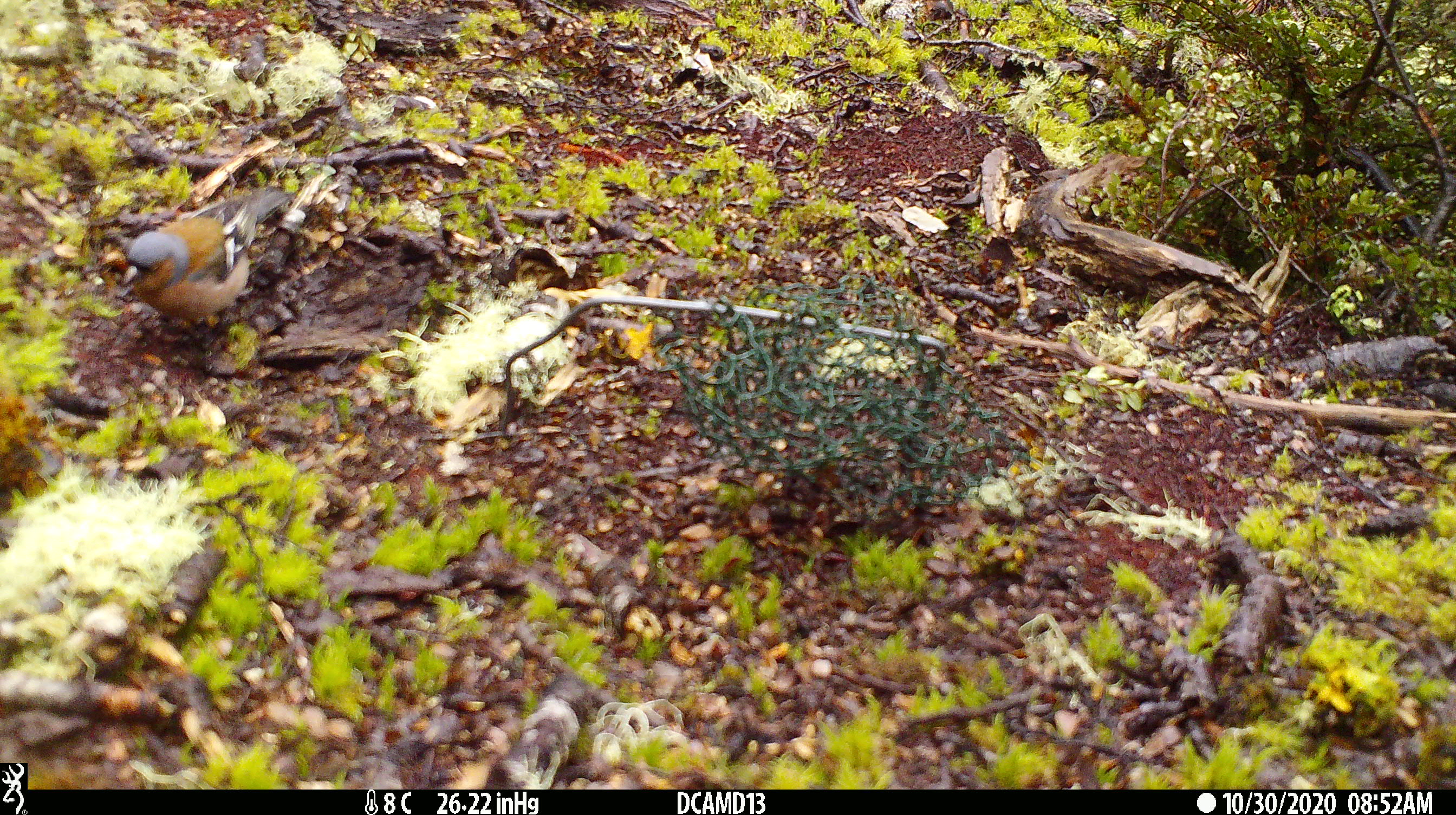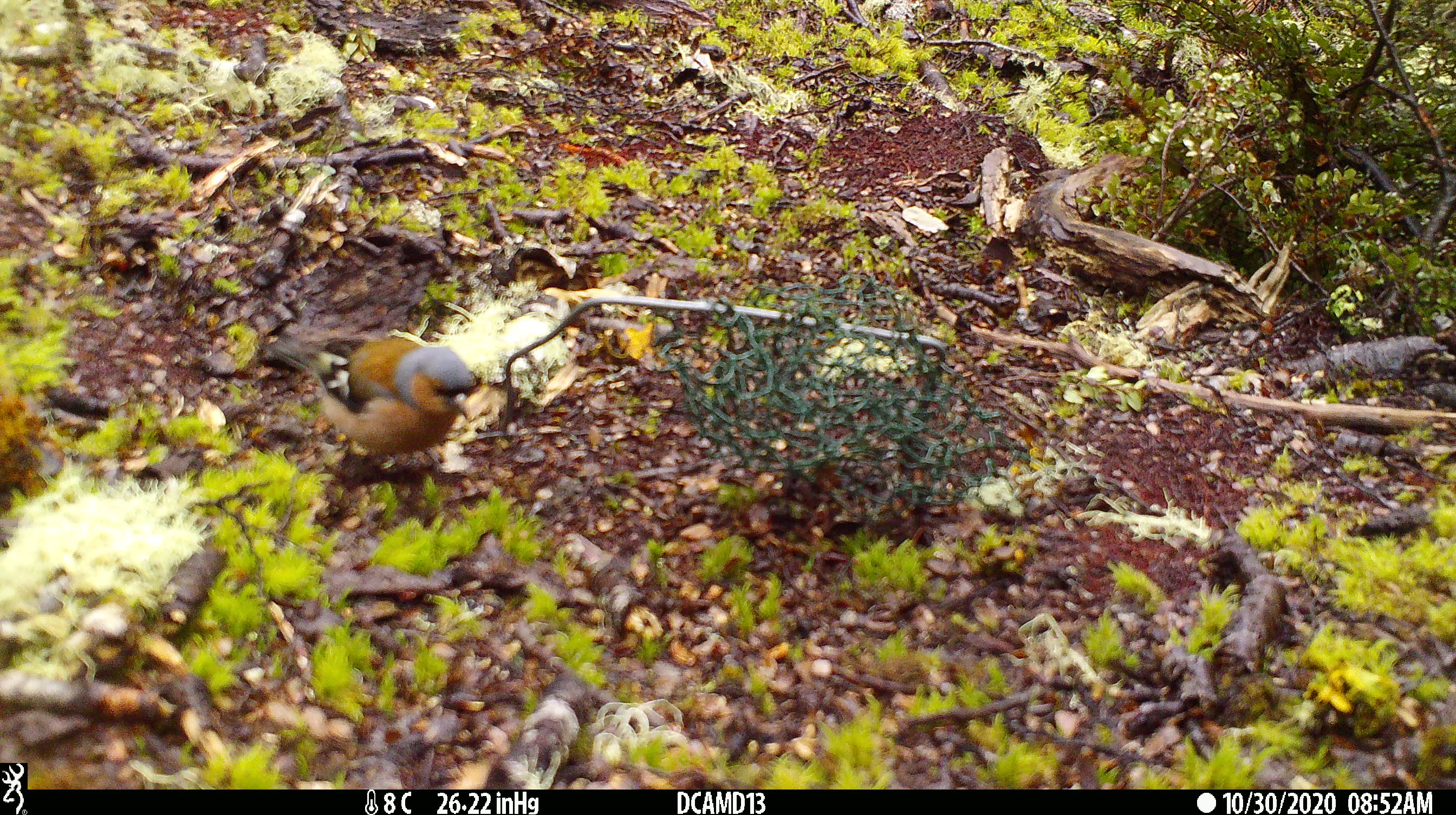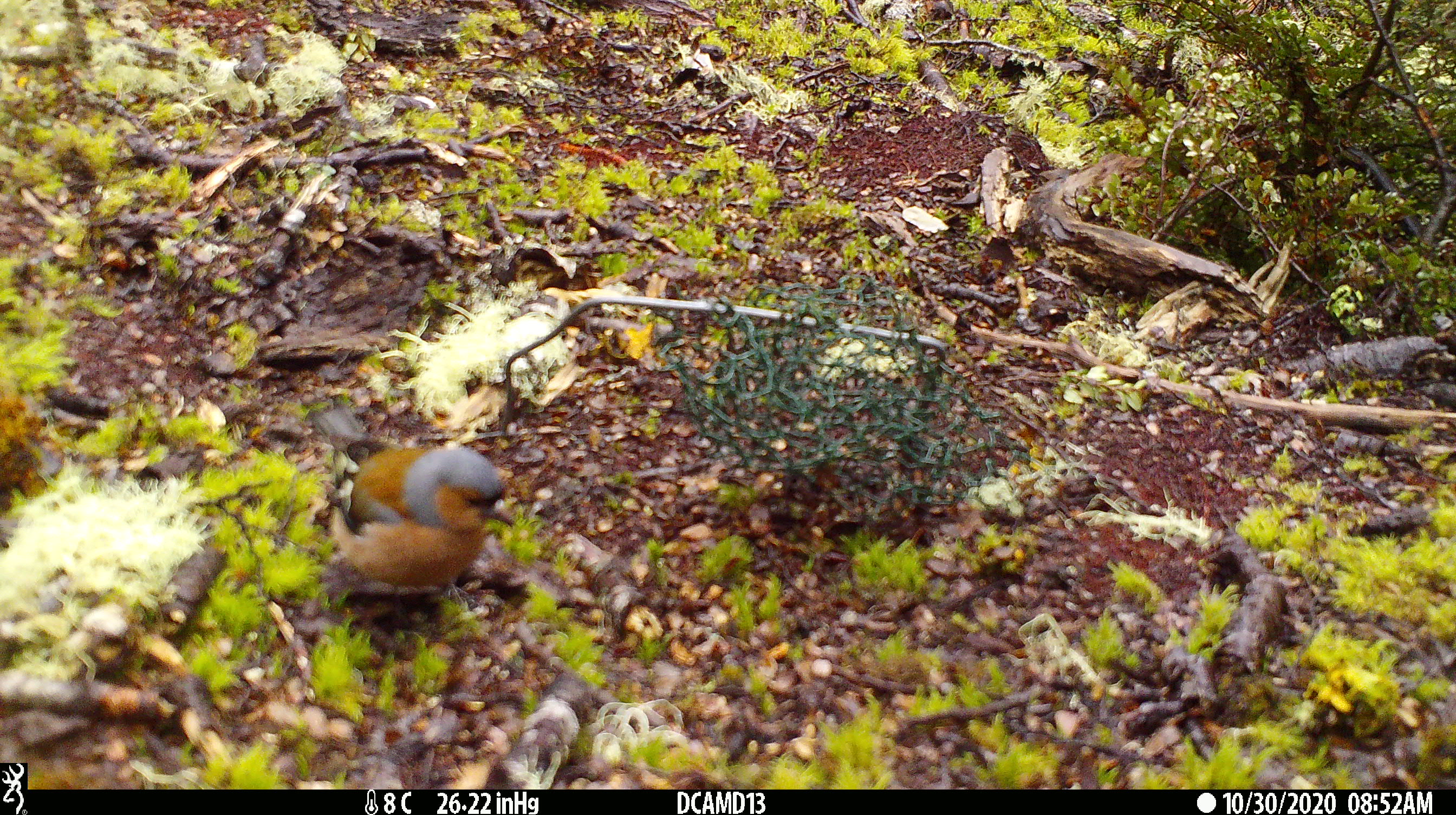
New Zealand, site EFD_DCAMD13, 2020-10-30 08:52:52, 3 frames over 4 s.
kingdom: Animalia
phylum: Chordata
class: Aves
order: Passeriformes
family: Fringillidae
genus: Fringilla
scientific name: Fringilla coelebs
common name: common chaffinch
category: chaffinch